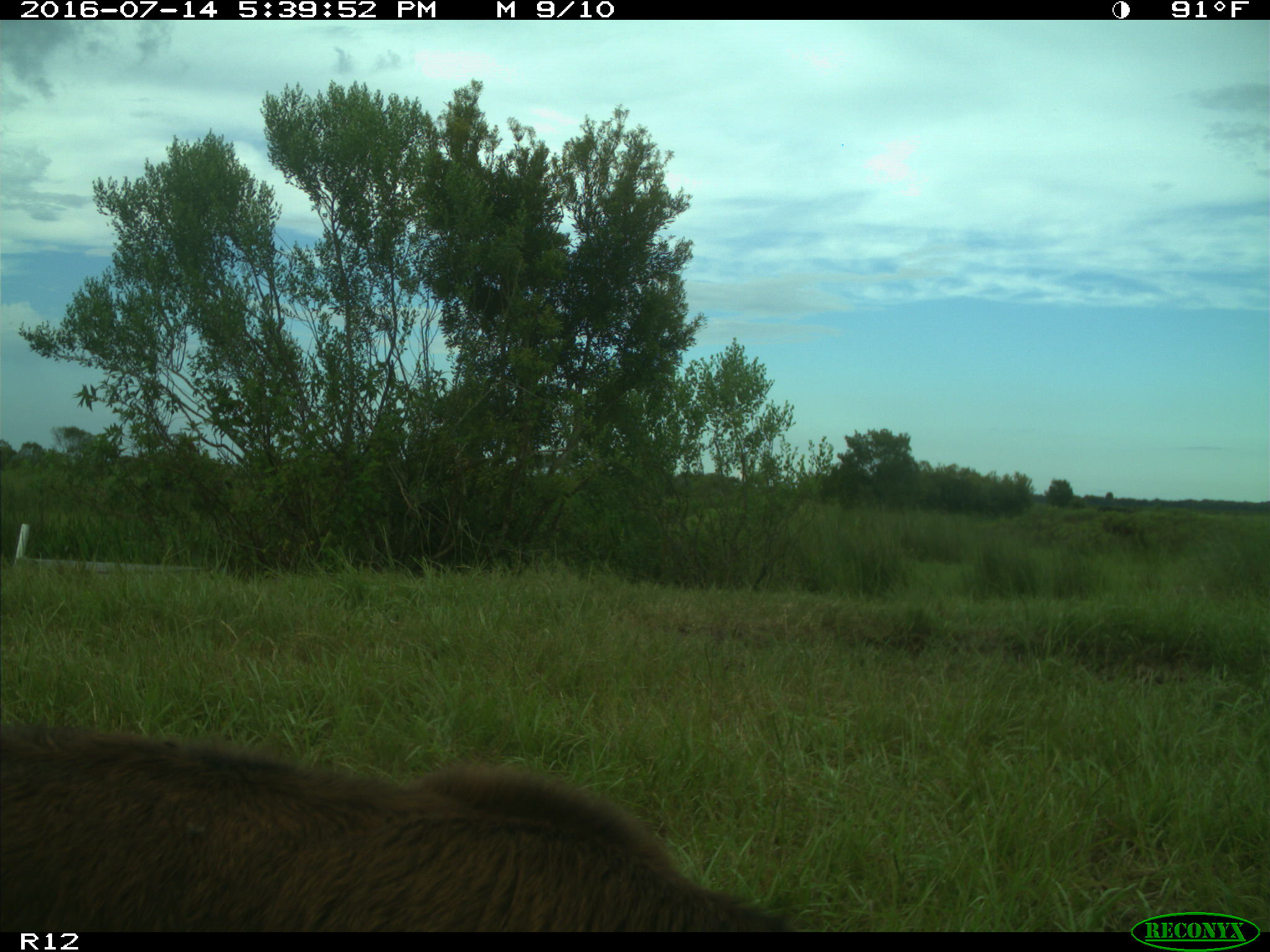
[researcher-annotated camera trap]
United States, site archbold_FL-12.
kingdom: Animalia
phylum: Chordata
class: Mammalia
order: Artiodactyla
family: Bovidae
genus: Bos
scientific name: Bos taurus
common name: domestic cow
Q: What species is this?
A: Bos taurus (domestic cow).